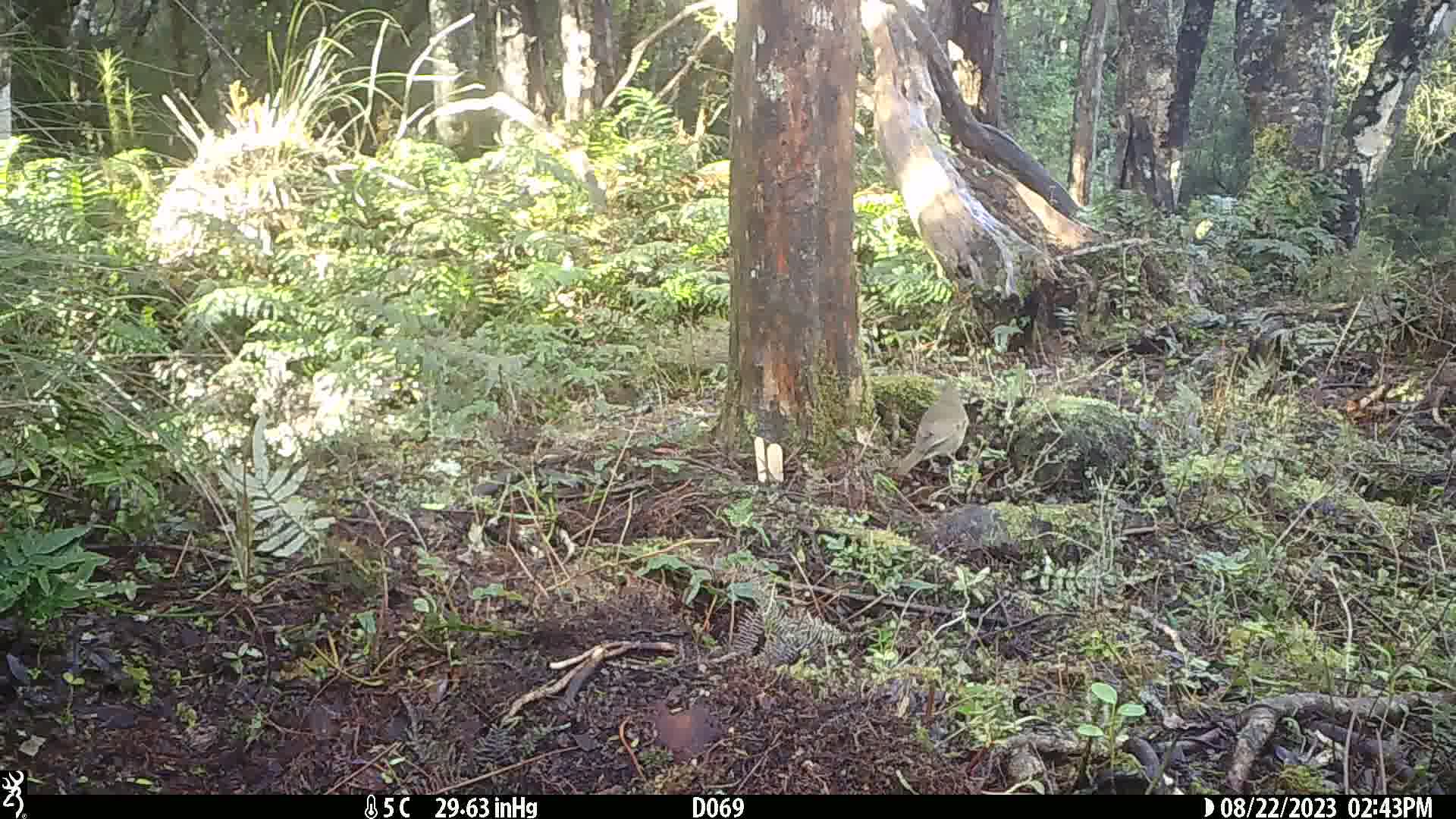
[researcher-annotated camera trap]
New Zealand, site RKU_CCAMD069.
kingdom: Animalia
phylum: Chordata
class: Aves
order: Passeriformes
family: Turdidae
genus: Turdus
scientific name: Turdus philomelos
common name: song thrush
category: thrush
Thrush (song thrush) (Turdus philomelos).